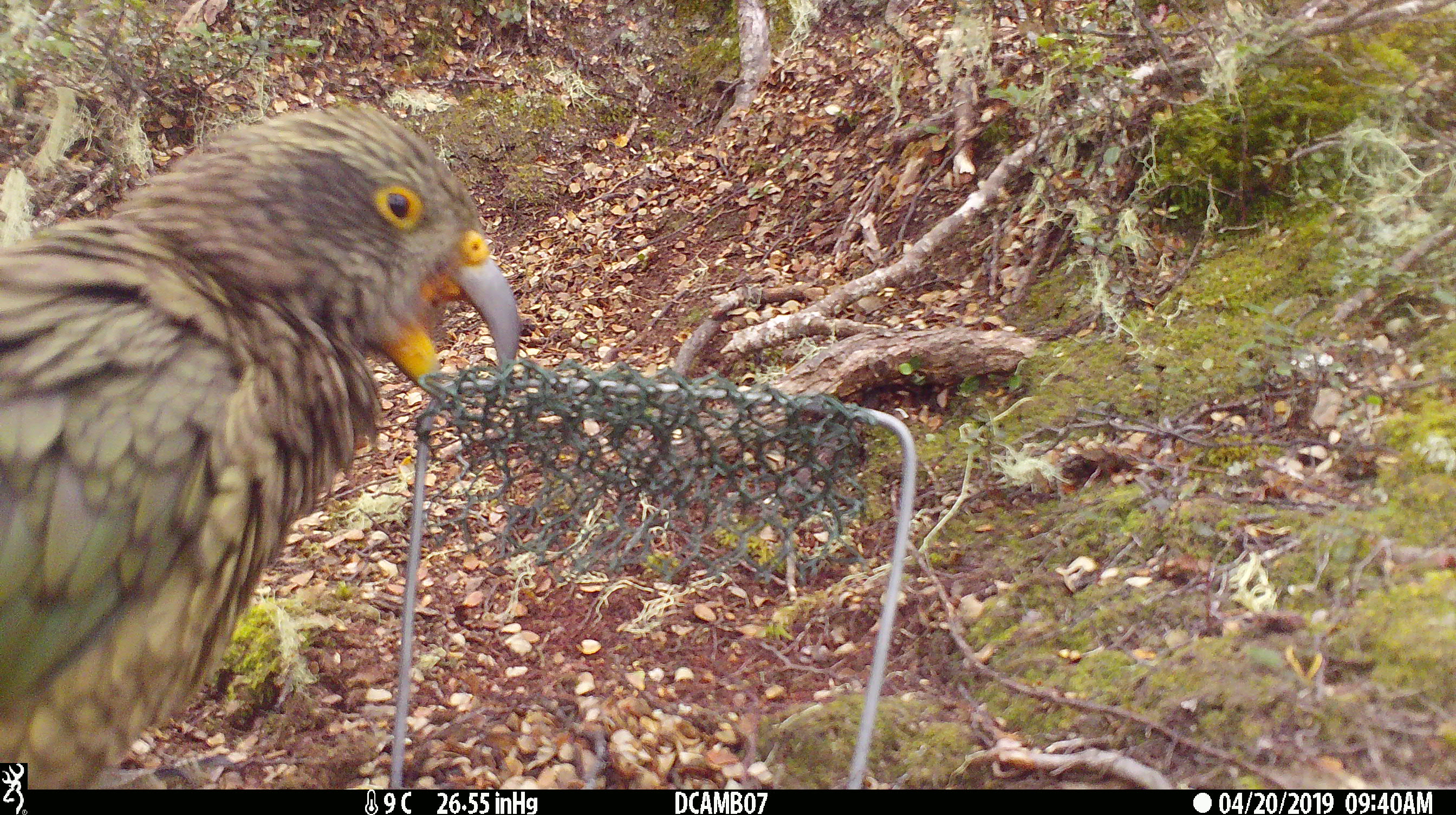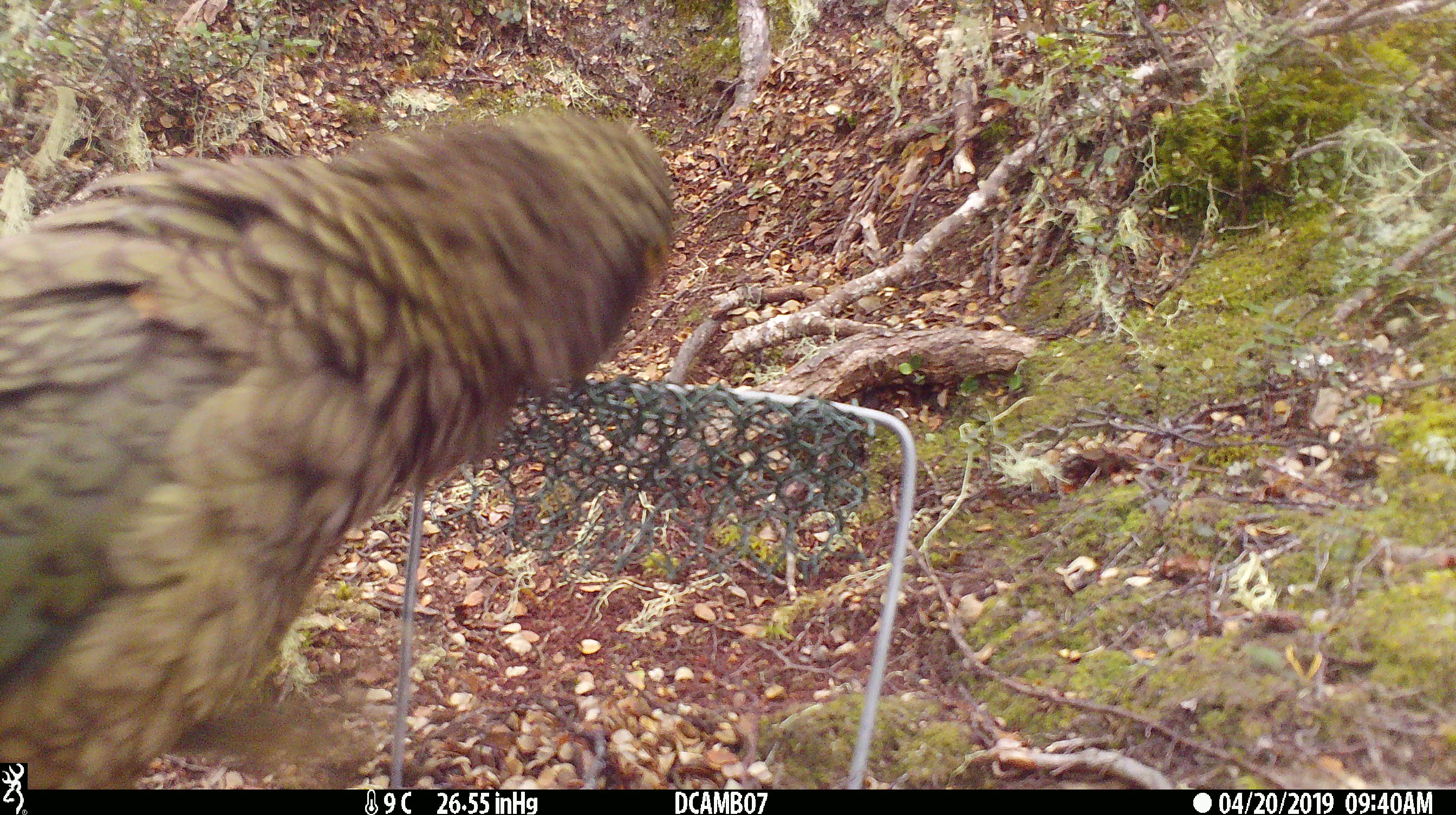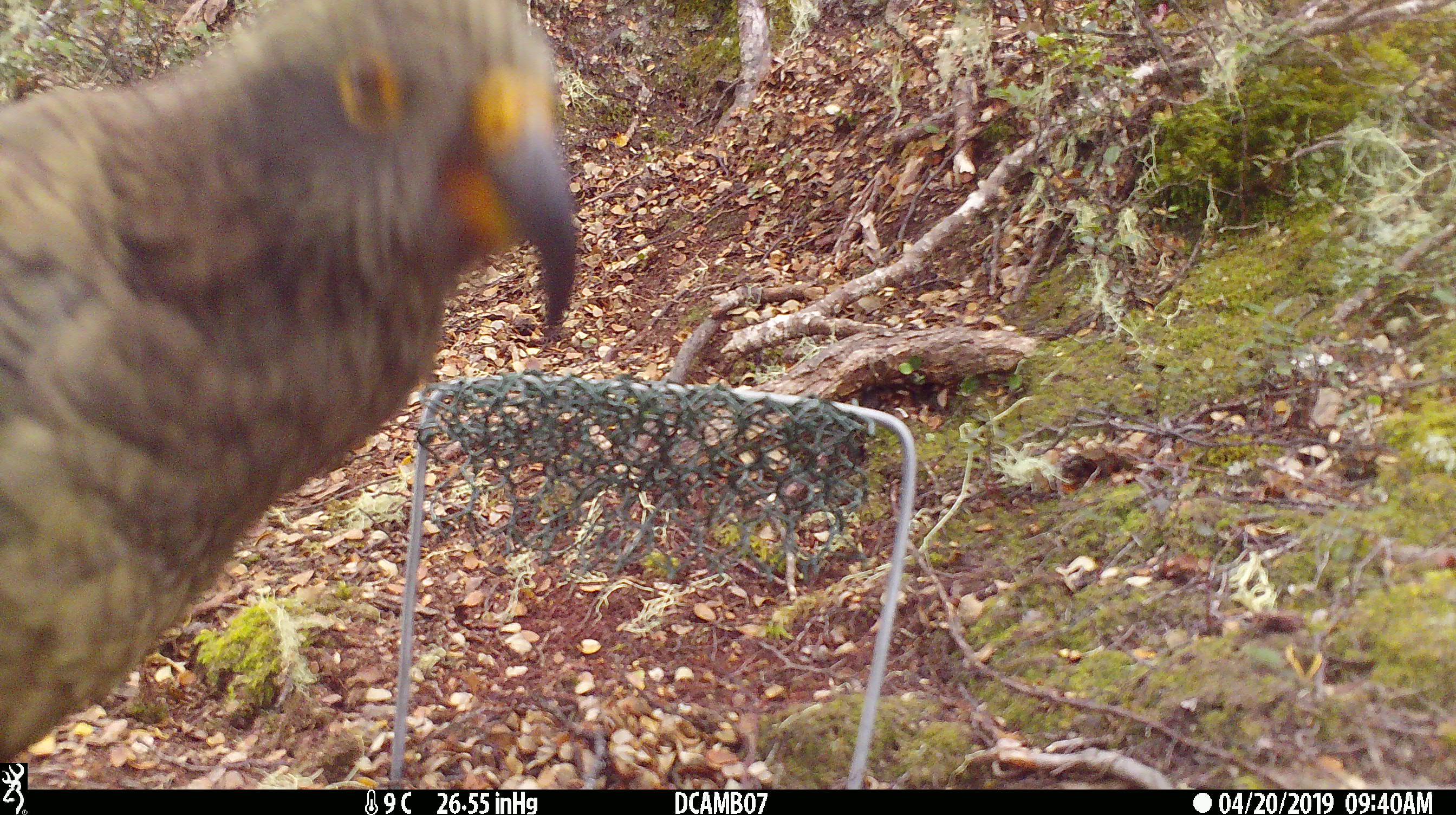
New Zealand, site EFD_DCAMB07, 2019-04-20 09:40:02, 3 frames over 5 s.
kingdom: Animalia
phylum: Chordata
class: Aves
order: Psittaciformes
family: Strigopidae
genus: Nestor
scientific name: Nestor notabilis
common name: kea